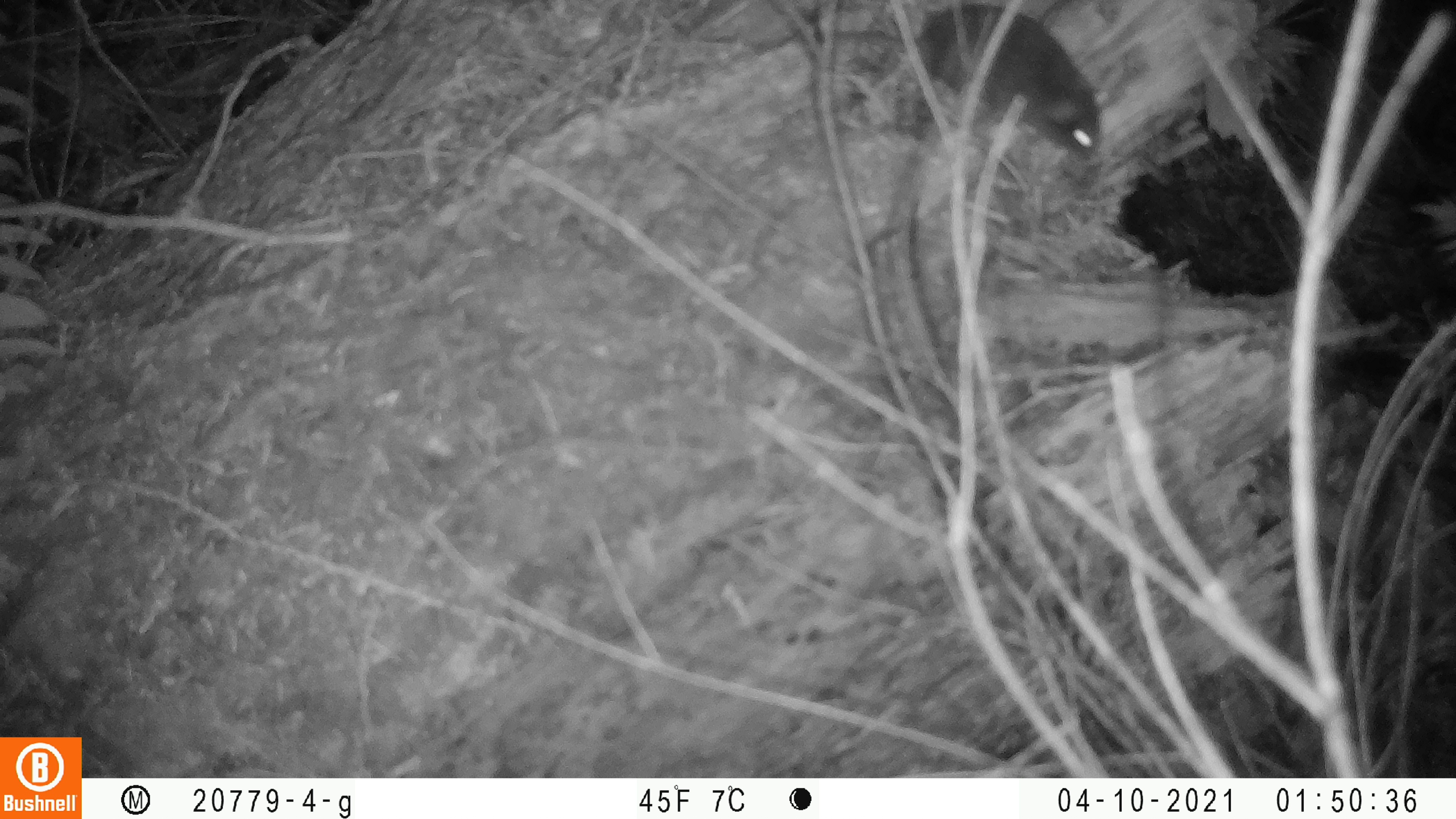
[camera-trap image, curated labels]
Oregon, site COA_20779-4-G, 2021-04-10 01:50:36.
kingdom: Animalia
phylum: Chordata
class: Mammalia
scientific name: Mammalia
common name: small mammal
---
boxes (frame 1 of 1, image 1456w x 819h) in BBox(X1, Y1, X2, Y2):
small mammal: BBox(705, 0, 1135, 192)